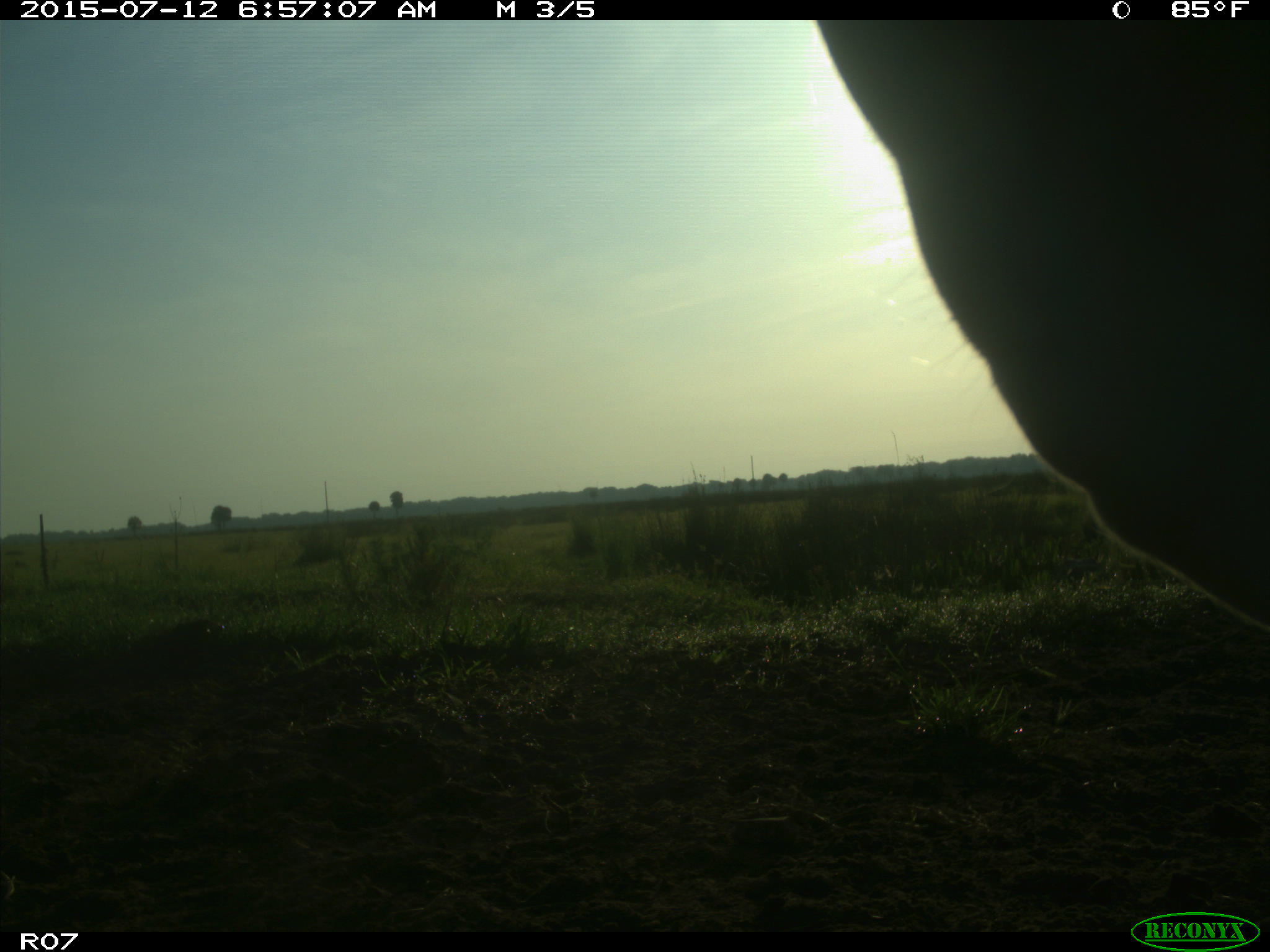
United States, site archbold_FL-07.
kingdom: Animalia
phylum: Chordata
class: Mammalia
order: Artiodactyla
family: Bovidae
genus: Bos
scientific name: Bos taurus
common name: domestic cow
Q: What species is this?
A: Bos taurus (domestic cow).